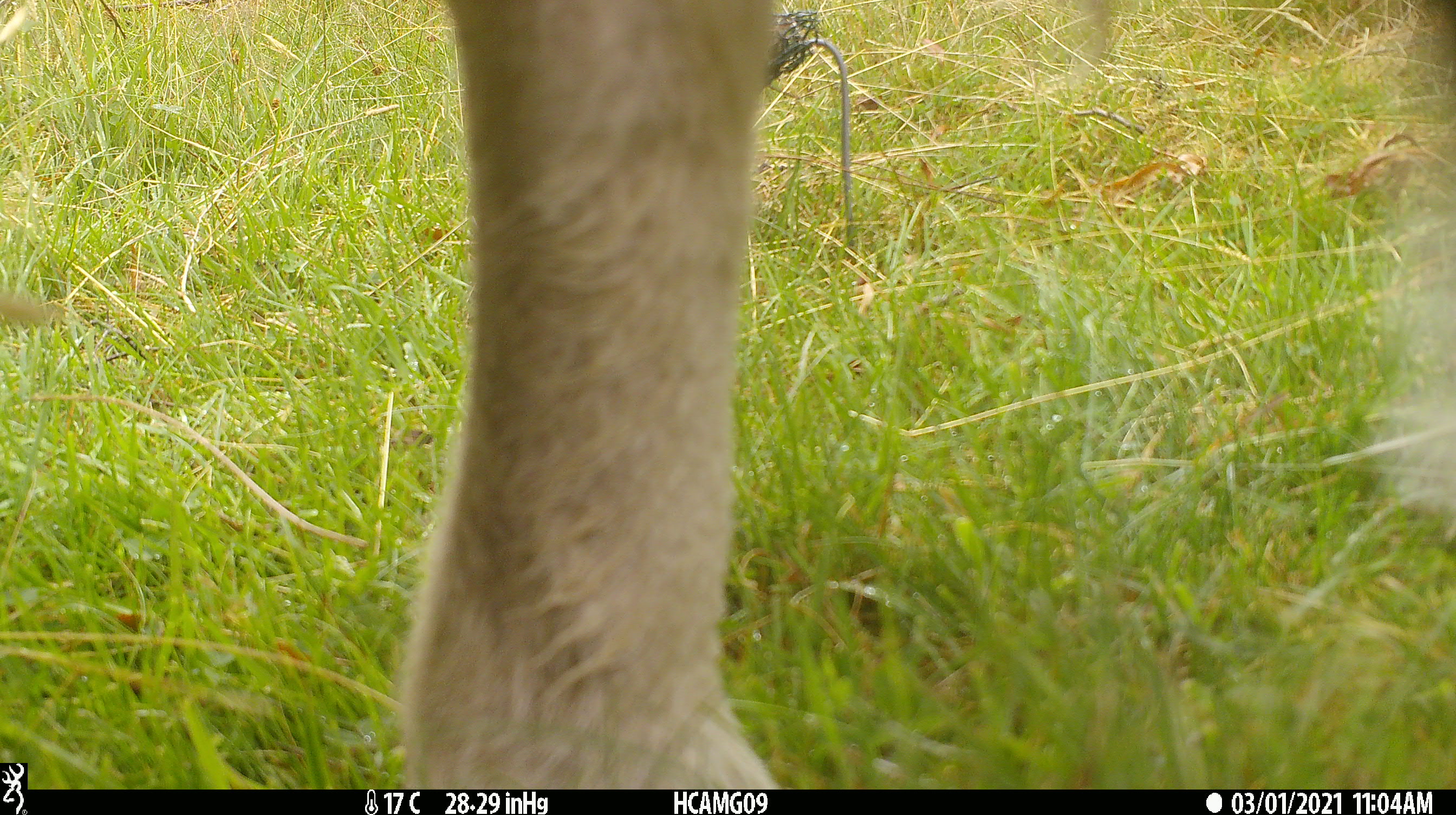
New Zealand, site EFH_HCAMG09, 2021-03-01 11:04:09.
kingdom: Animalia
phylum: Chordata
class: Mammalia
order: Artiodactyla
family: Bovidae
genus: Ovis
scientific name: Ovis aries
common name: domestic sheep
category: sheep